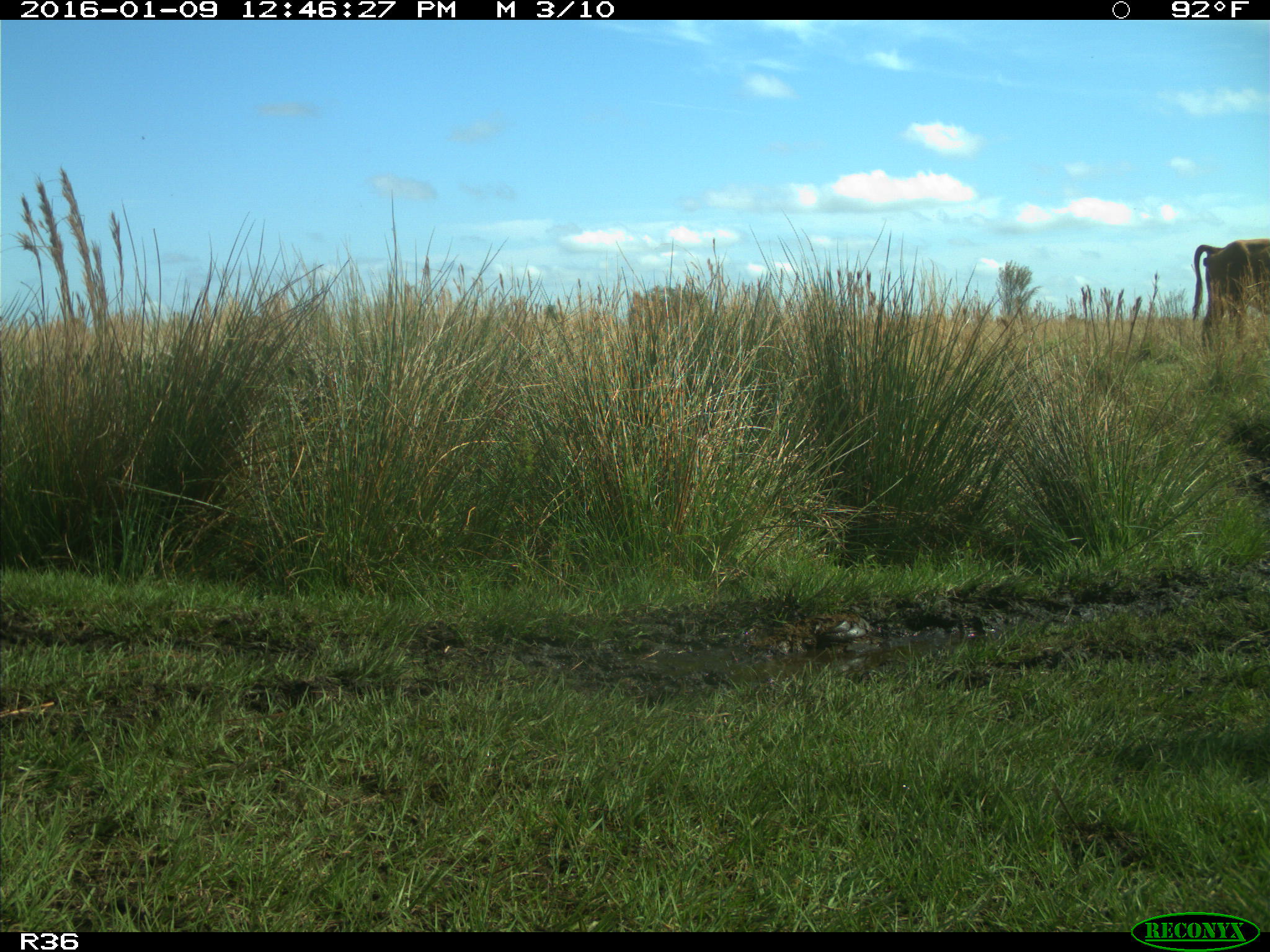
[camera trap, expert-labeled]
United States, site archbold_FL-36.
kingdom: Animalia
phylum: Chordata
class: Mammalia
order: Artiodactyla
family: Bovidae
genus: Bos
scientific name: Bos taurus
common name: domestic cow